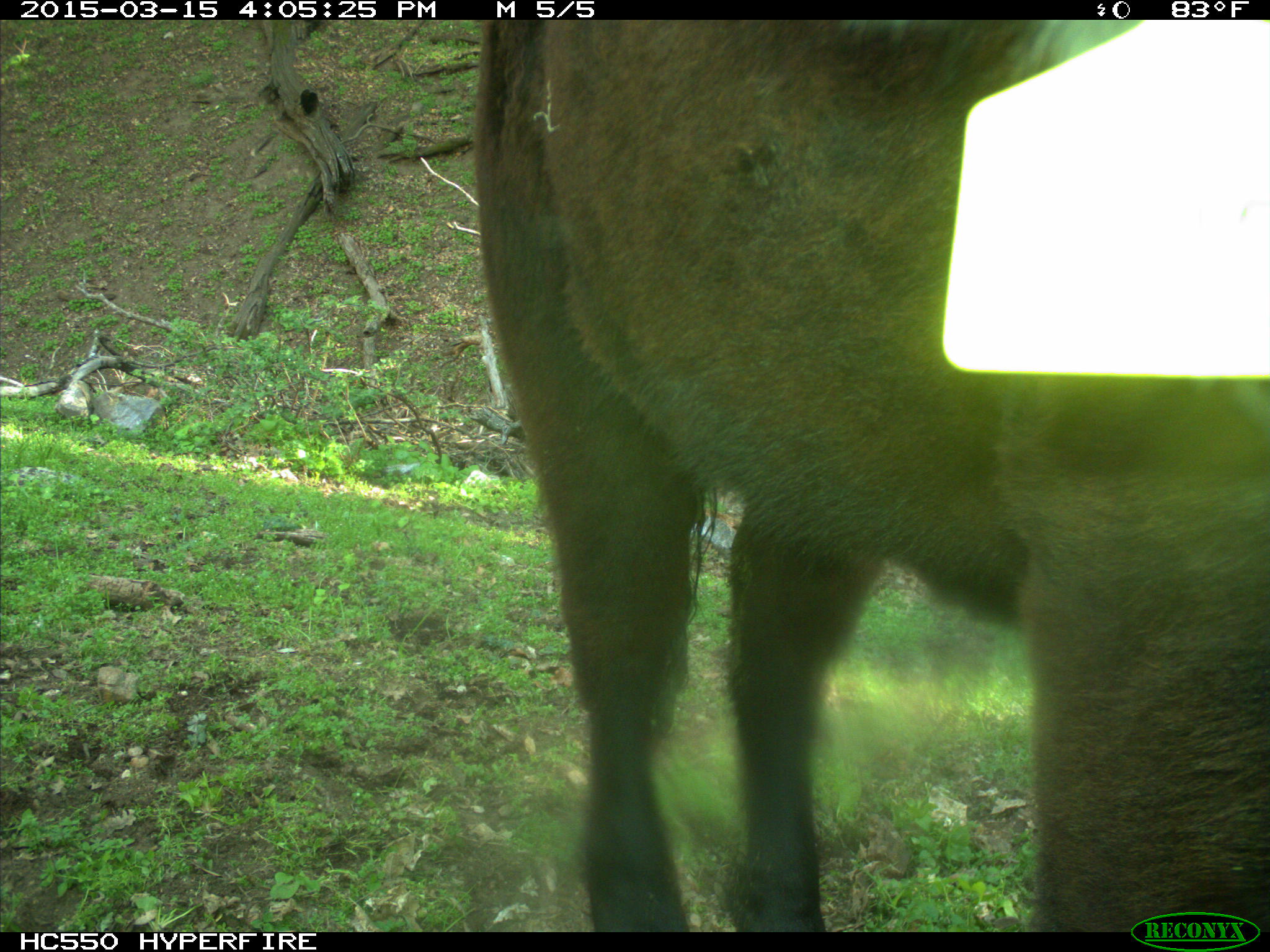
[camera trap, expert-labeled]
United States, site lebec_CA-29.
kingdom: Animalia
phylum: Chordata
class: Mammalia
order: Artiodactyla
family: Bovidae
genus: Bos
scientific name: Bos taurus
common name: domestic cow